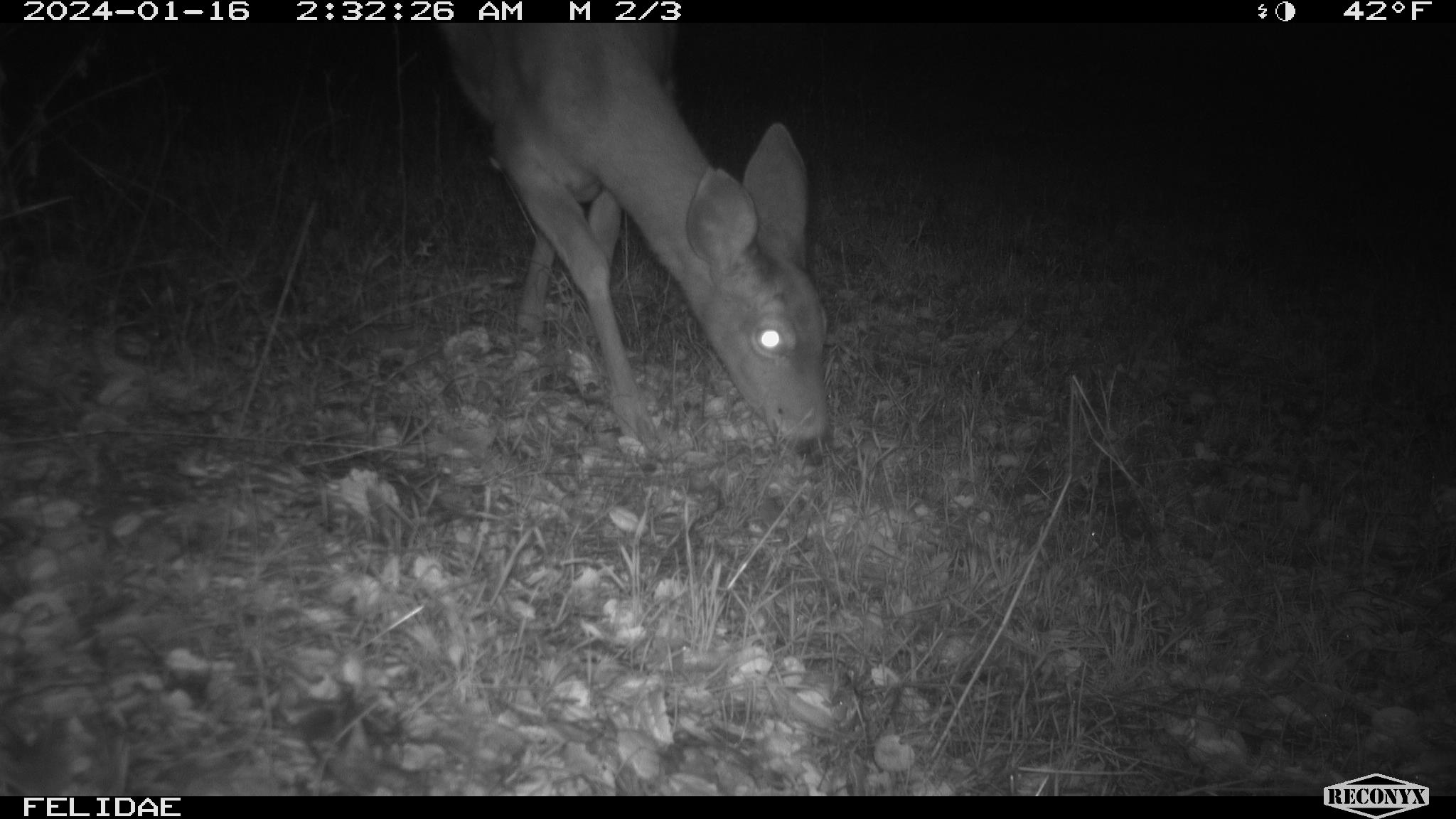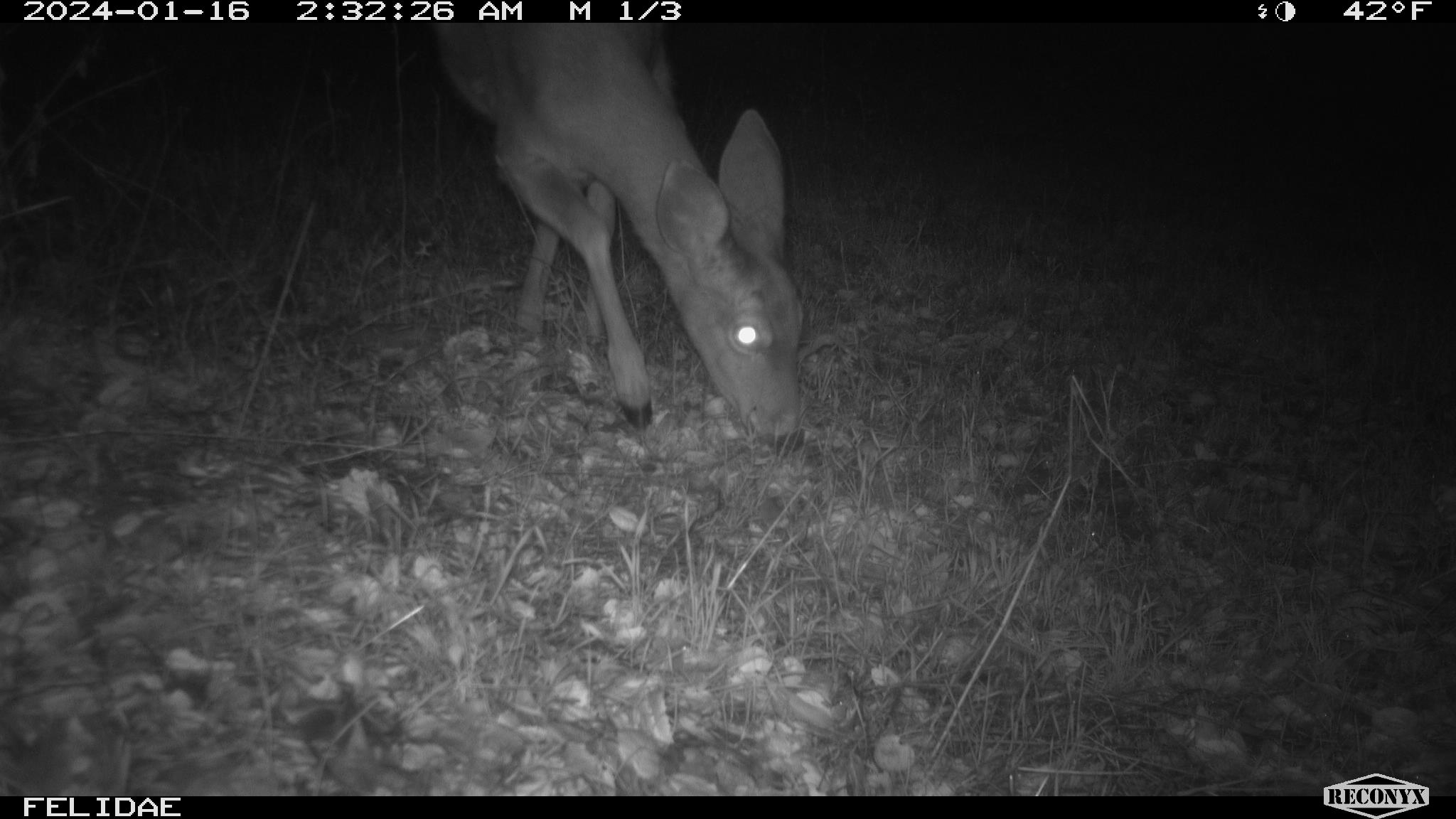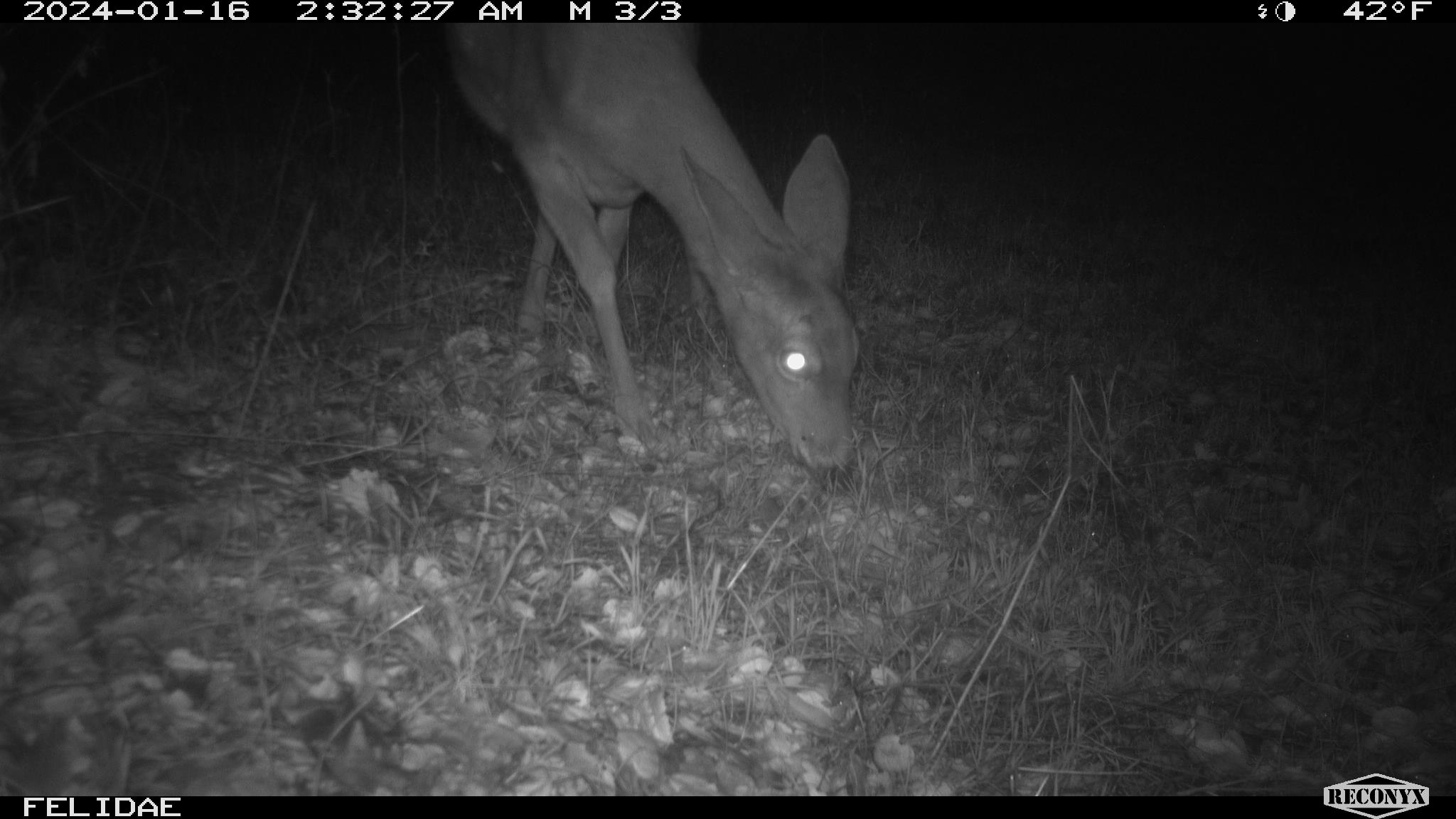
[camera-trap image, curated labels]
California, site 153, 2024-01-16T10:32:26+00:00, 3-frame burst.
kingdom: Animalia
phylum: Chordata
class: Mammalia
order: Artiodactyla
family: Cervidae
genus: Odocoileus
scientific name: Odocoileus hemionus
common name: mule deer